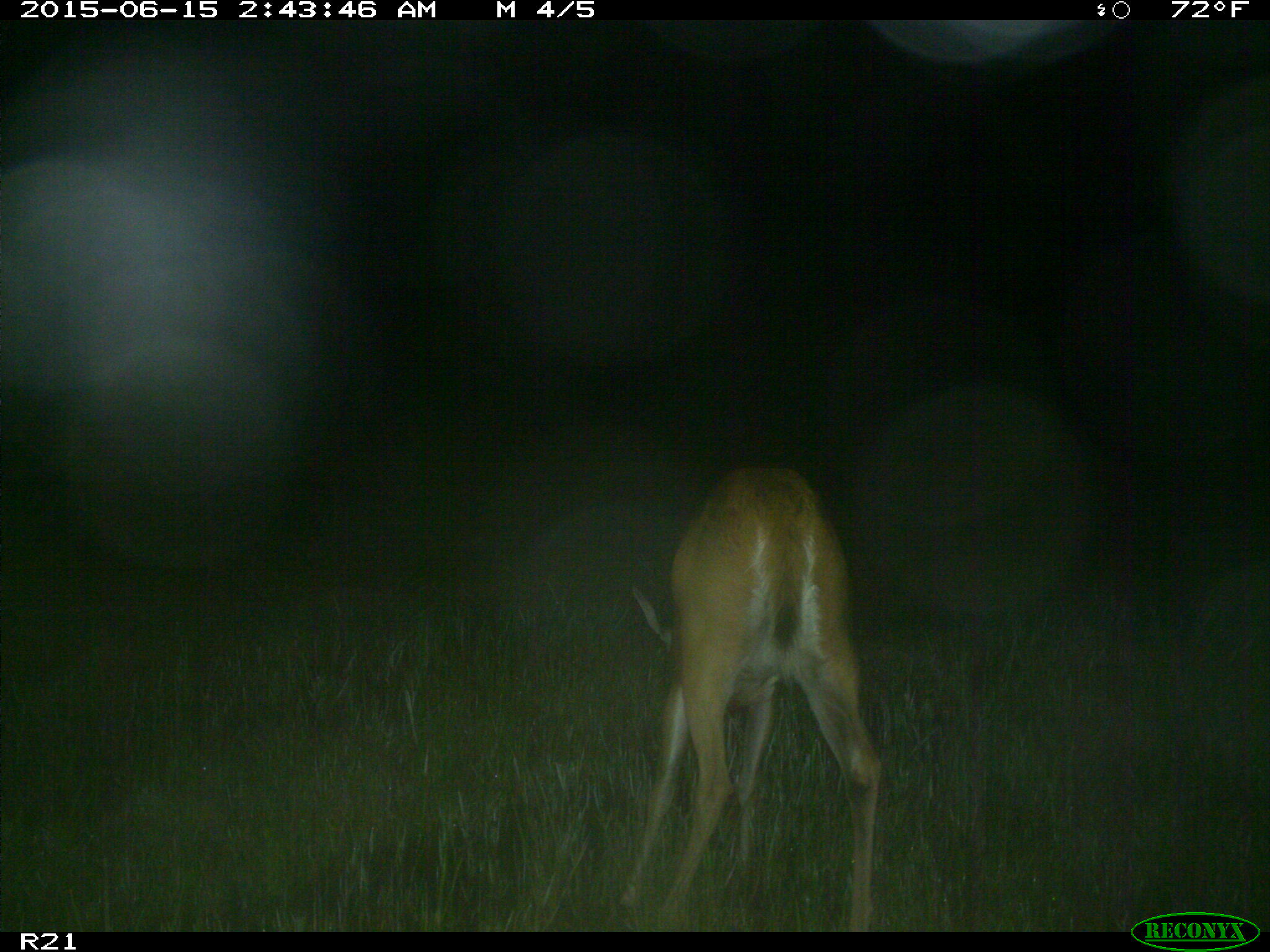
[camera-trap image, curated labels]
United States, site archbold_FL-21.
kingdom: Animalia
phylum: Chordata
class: Mammalia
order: Artiodactyla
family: Cervidae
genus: Odocoileus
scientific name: Odocoileus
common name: deer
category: unidentified deer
Unidentified deer (deer) (Odocoileus).